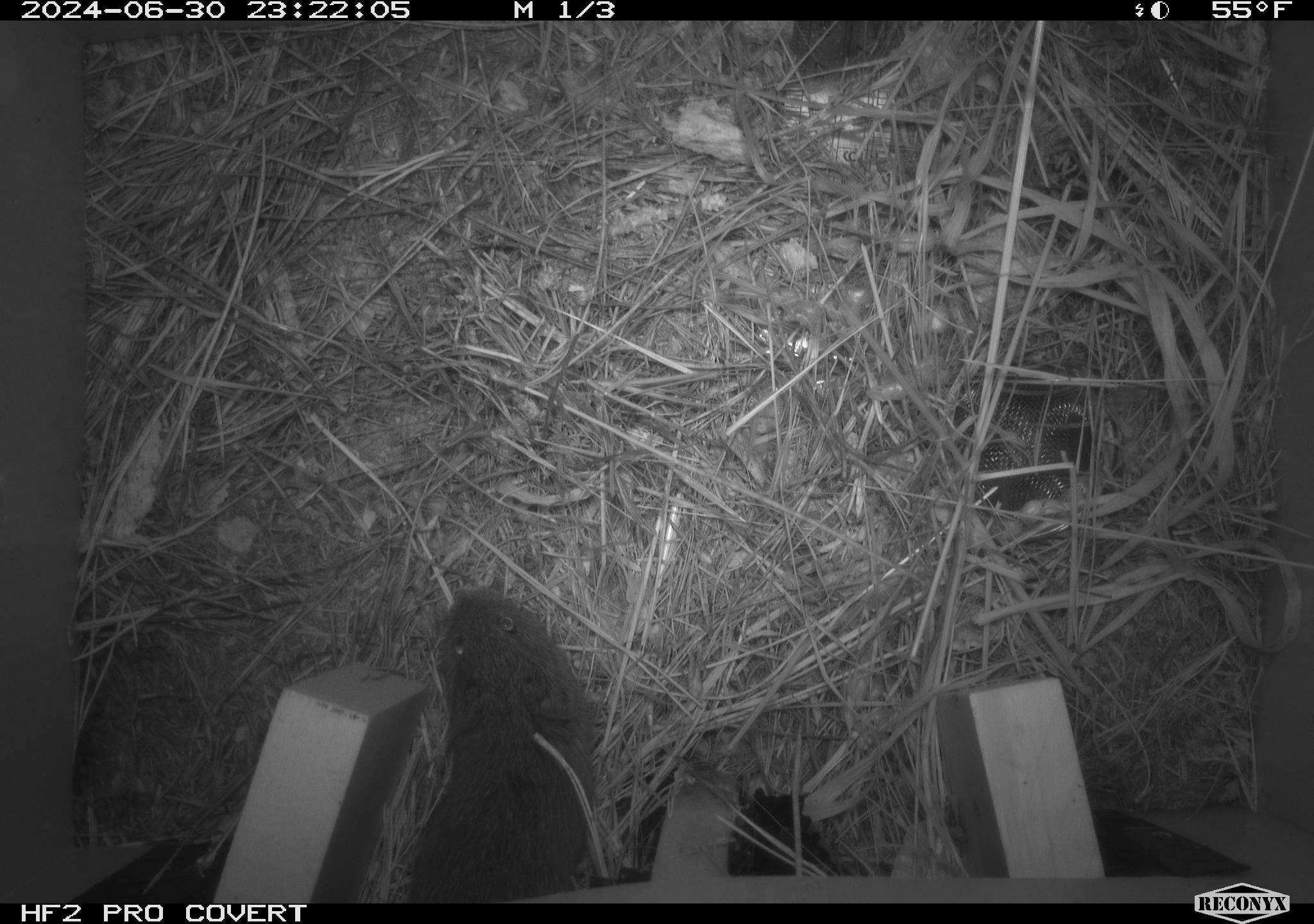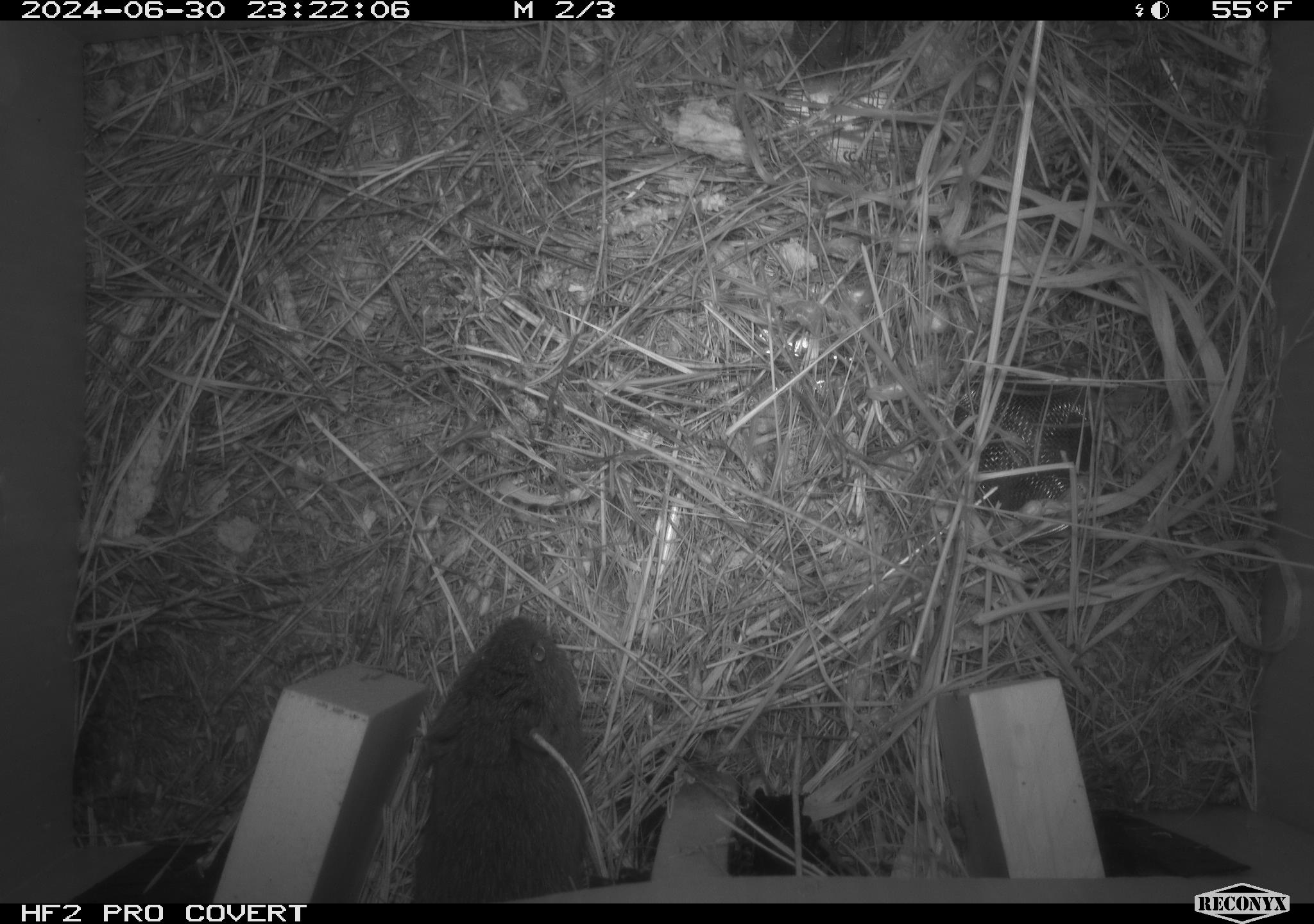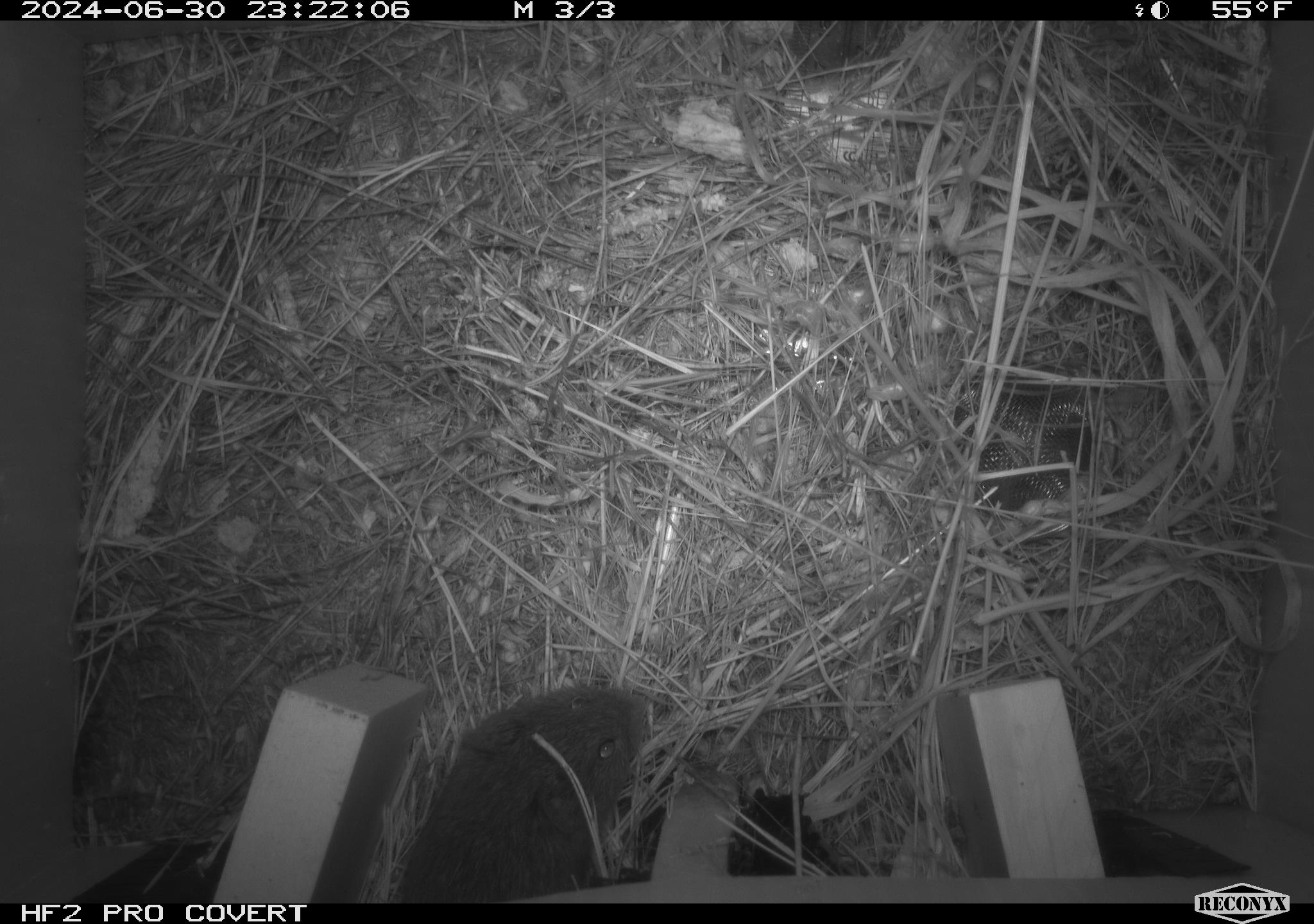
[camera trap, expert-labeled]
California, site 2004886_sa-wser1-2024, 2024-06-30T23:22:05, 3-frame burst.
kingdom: Animalia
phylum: Chordata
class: Mammalia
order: Rodentia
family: Cricetidae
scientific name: Arvicolinae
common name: voles, lemmings, and muskrats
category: arvicolinae subfamily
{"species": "arvicolinae subfamily (voles, lemmings, and muskrats) (Arvicolinae)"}